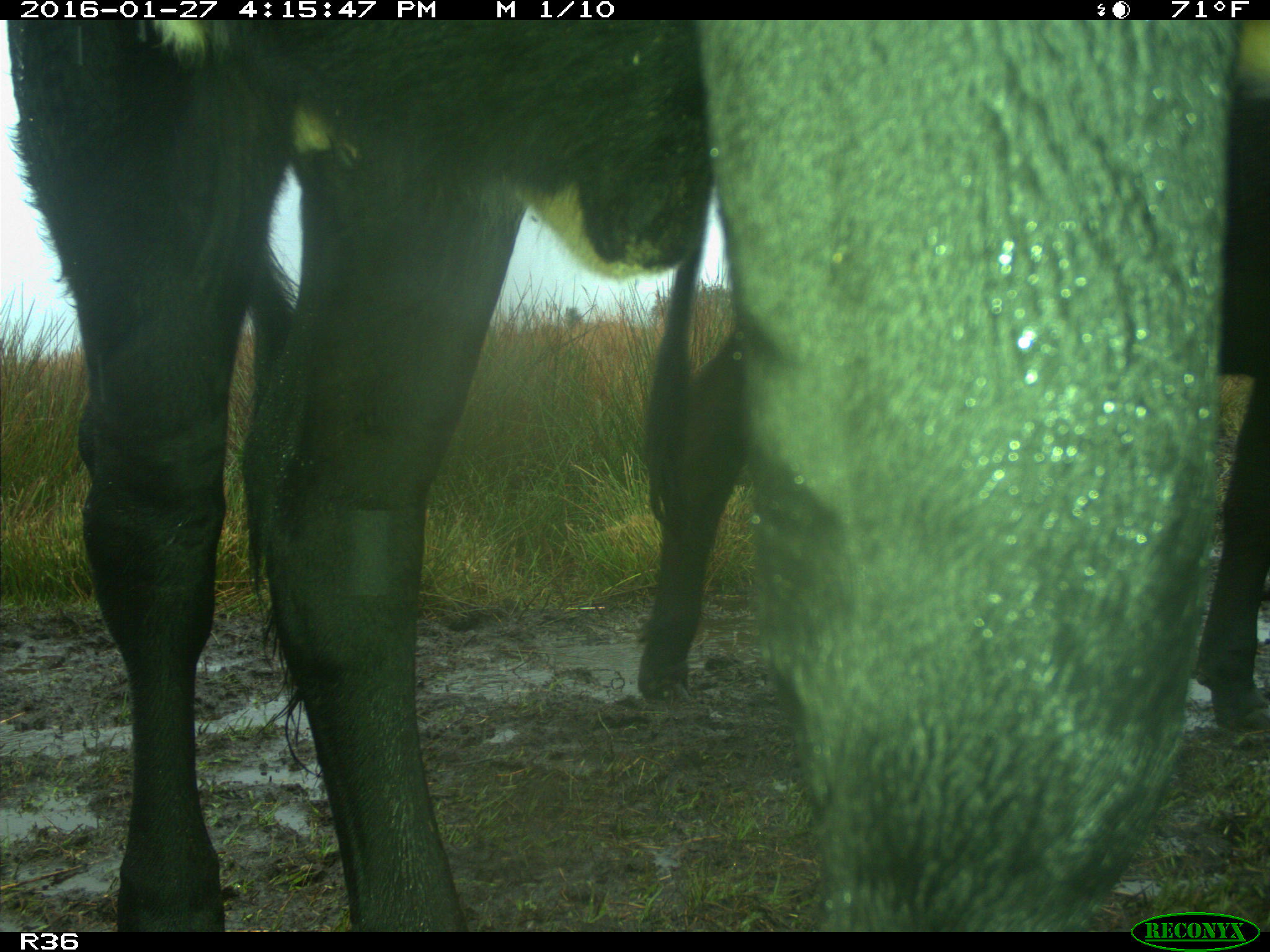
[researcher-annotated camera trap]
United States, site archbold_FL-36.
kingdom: Animalia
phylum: Chordata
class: Mammalia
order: Artiodactyla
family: Bovidae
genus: Bos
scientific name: Bos taurus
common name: domestic cow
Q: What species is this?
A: Bos taurus (domestic cow).